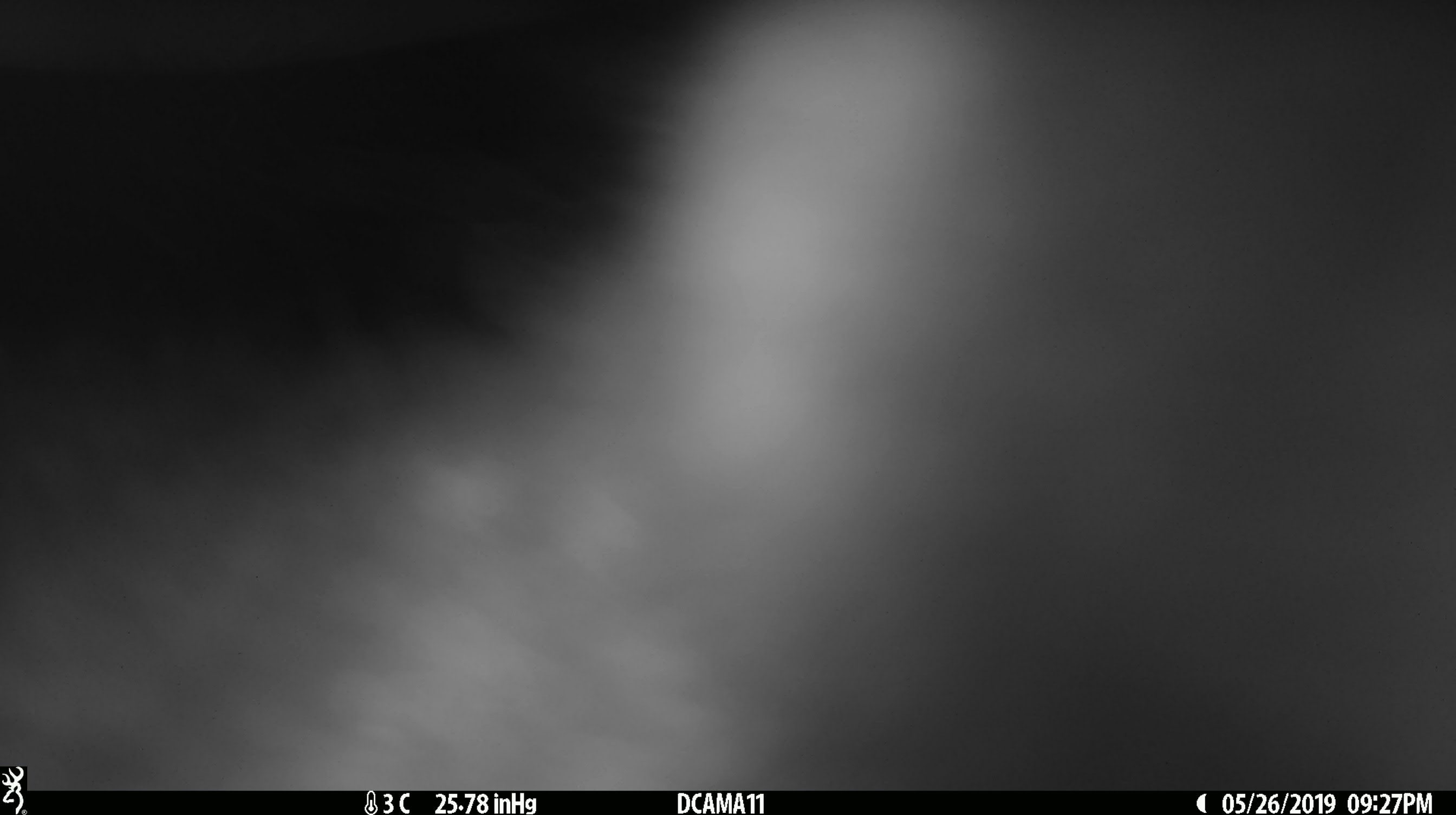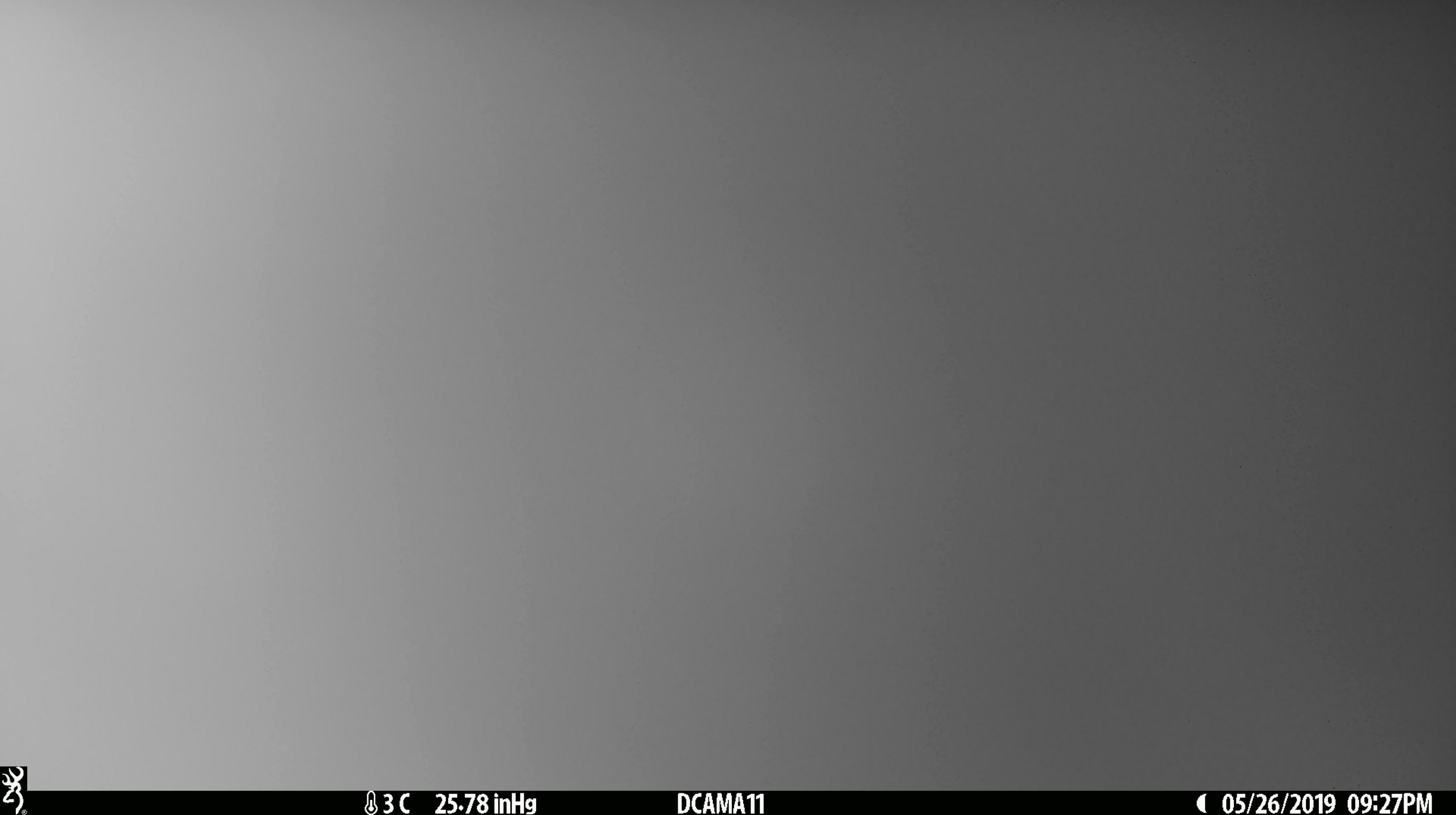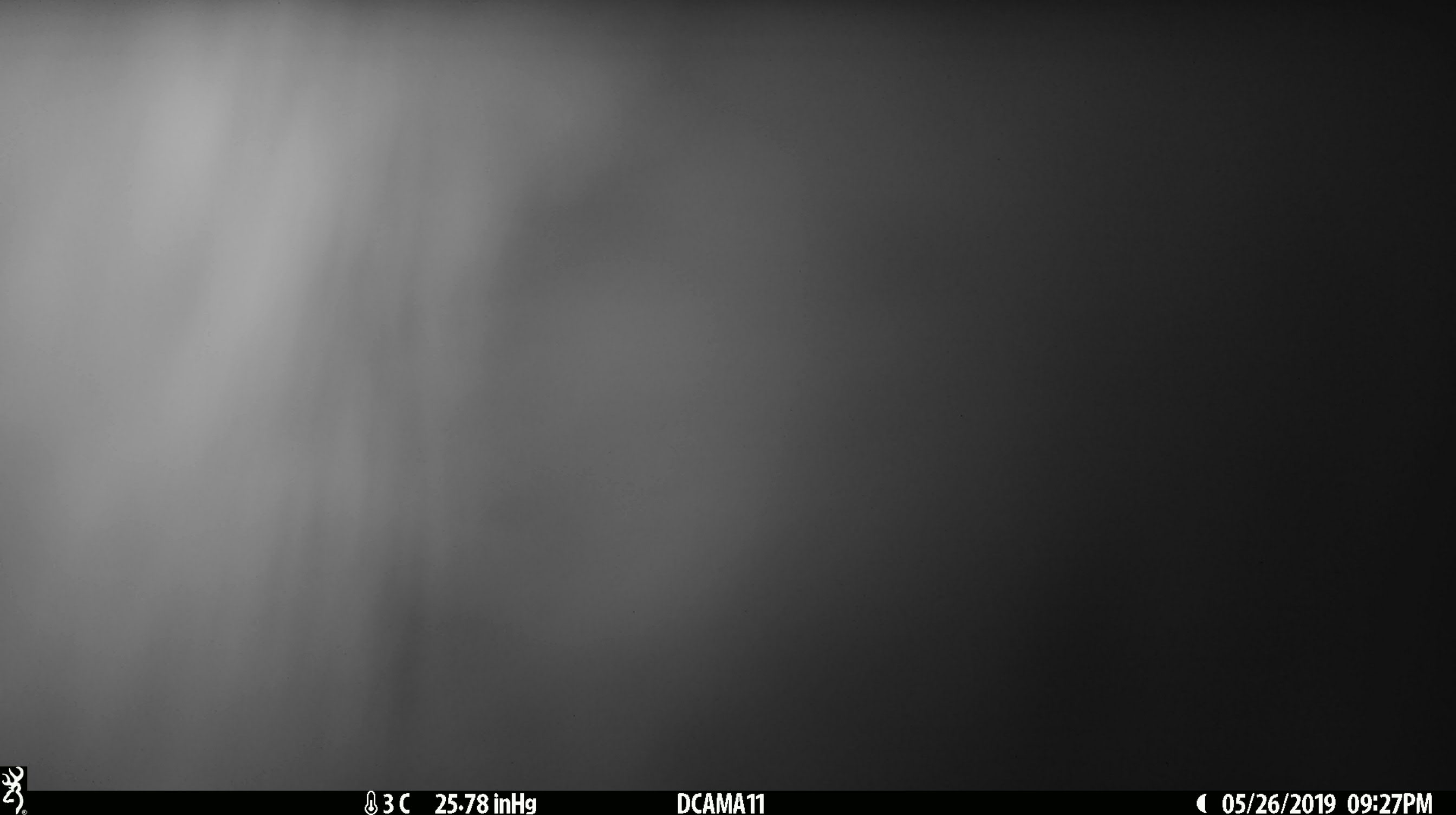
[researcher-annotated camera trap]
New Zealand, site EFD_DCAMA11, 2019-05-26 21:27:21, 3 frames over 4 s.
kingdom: Animalia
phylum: Chordata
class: Mammalia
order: Diprotodontia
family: Phalangeridae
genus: Trichosurus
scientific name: Trichosurus vulpecula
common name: common brushtail possum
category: possum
Possum (common brushtail possum) (Trichosurus vulpecula).